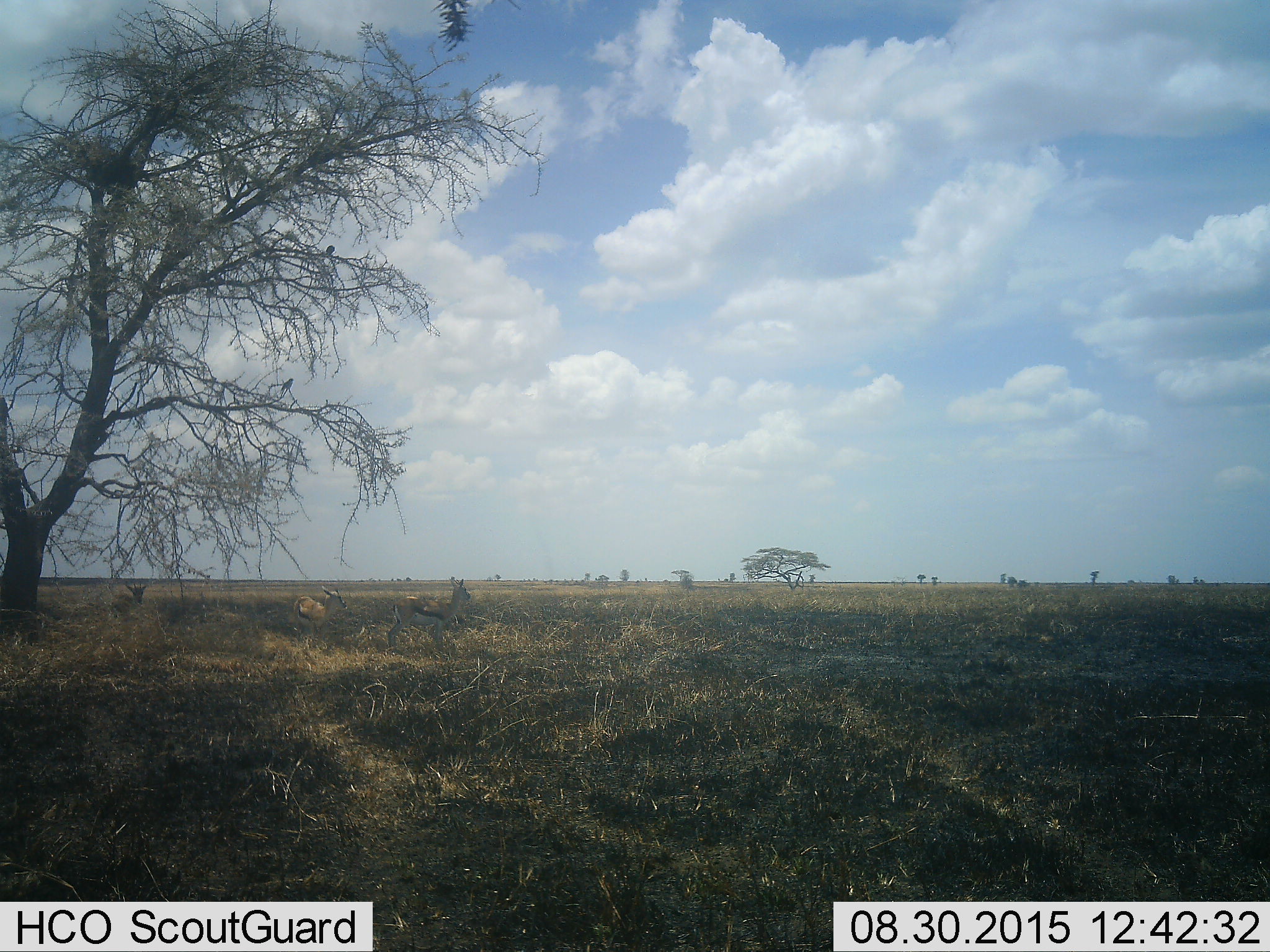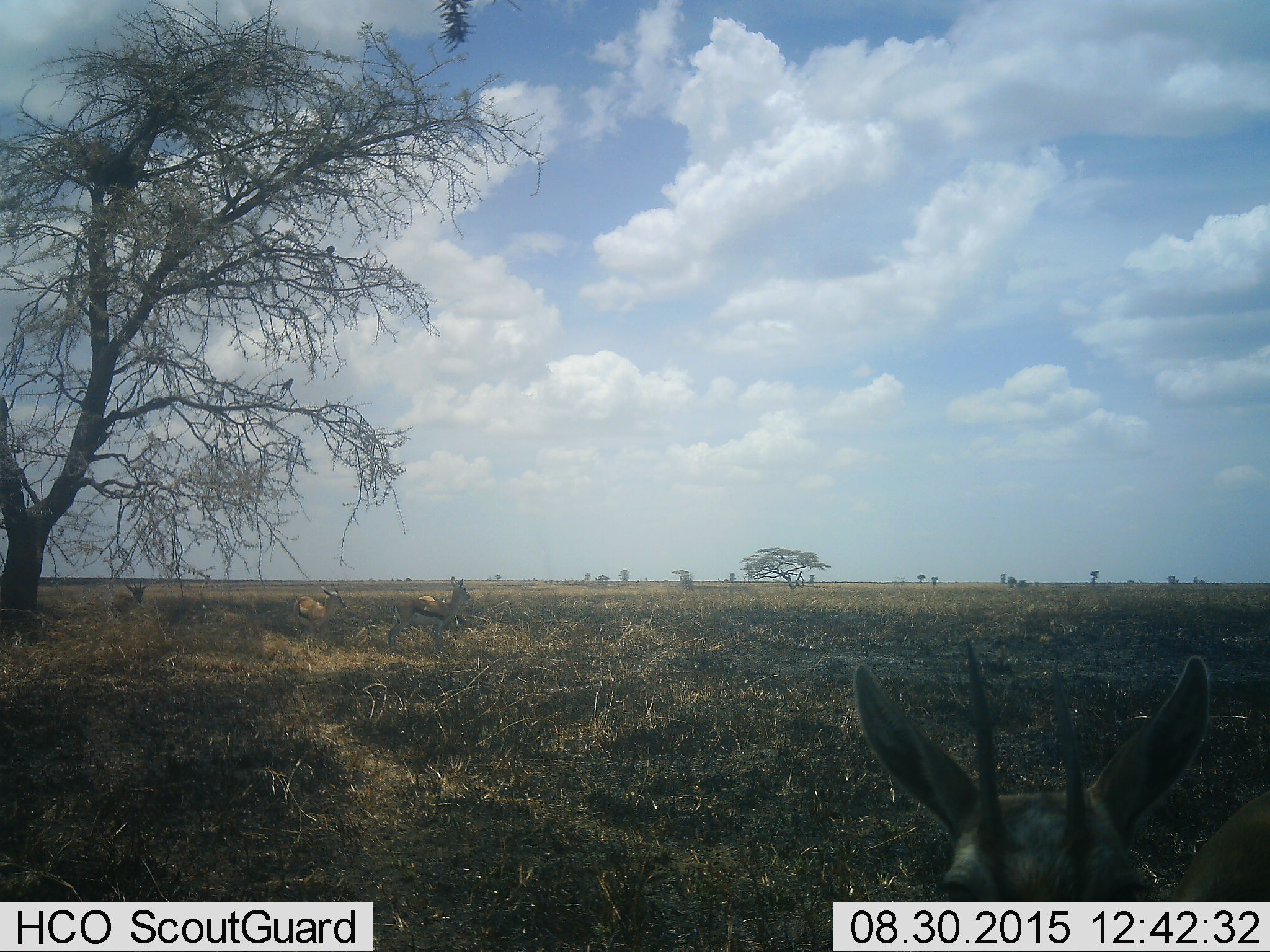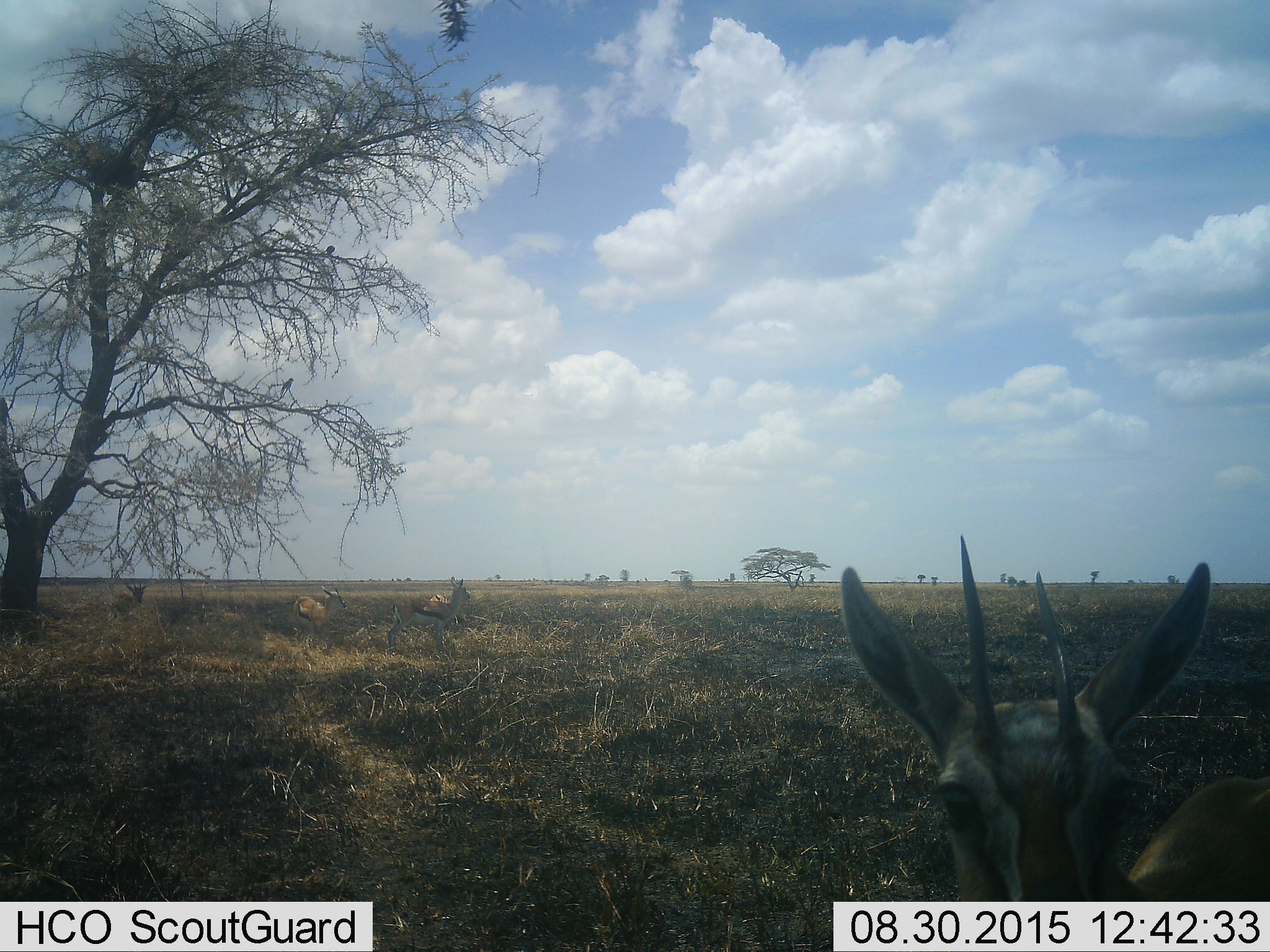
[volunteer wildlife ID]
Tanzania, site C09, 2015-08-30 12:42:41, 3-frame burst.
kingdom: Animalia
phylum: Chordata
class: Mammalia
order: Artiodactyla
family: Bovidae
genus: Eudorcas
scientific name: Eudorcas thomsonii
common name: thomson's gazelle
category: gazellethomsons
Gazellethomsons (thomson's gazelle) (Eudorcas thomsonii), count 5. Behavior (volunteer vote fractions): standing 83%, resting 8%, moving 42%, interacting 0%. Young present (vote fraction): 17%. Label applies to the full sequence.